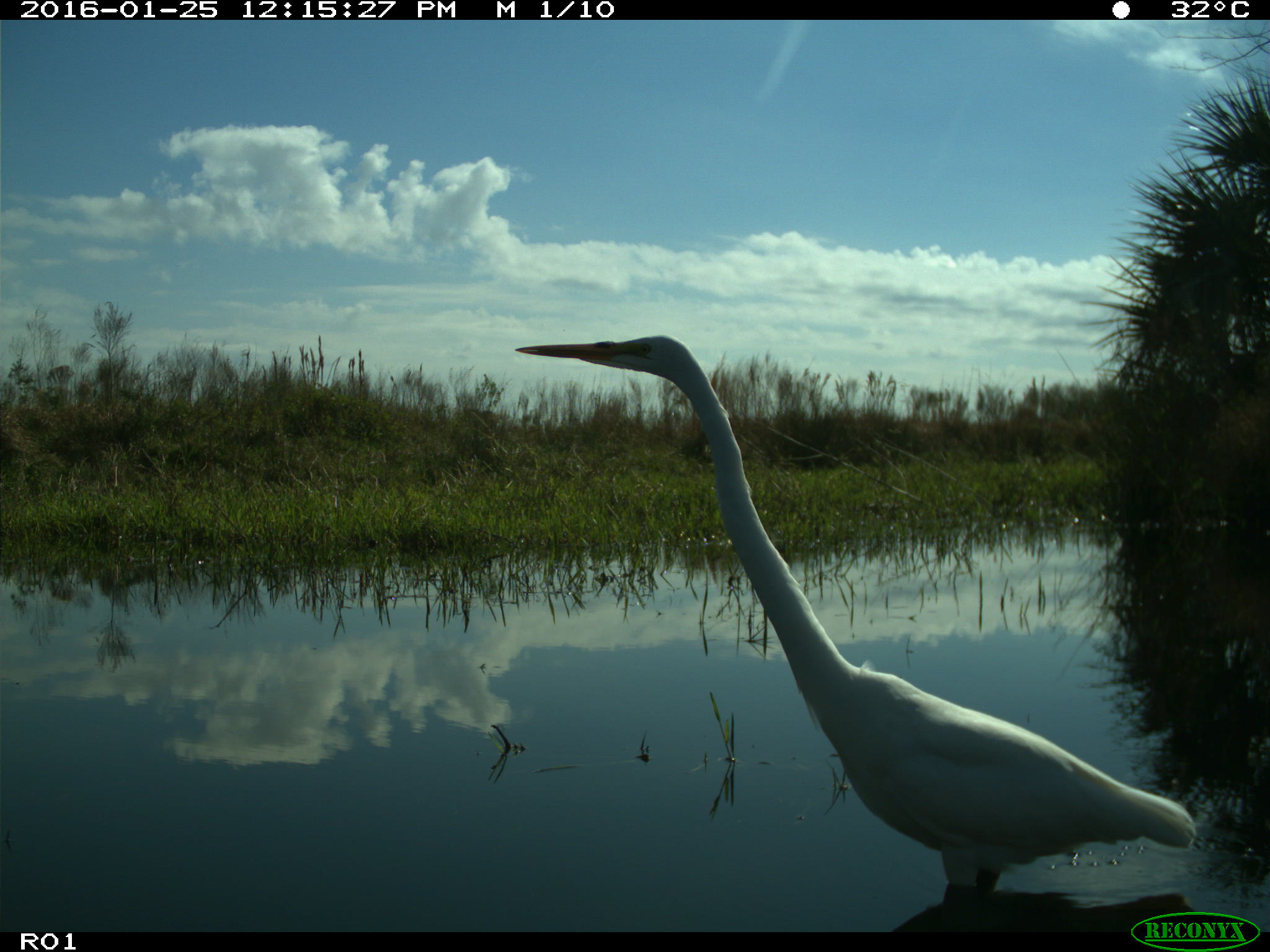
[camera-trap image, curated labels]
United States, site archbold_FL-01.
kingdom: Animalia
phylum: Chordata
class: Aves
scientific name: Aves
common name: birds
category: unidentified bird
Unidentified bird (birds) (Aves).